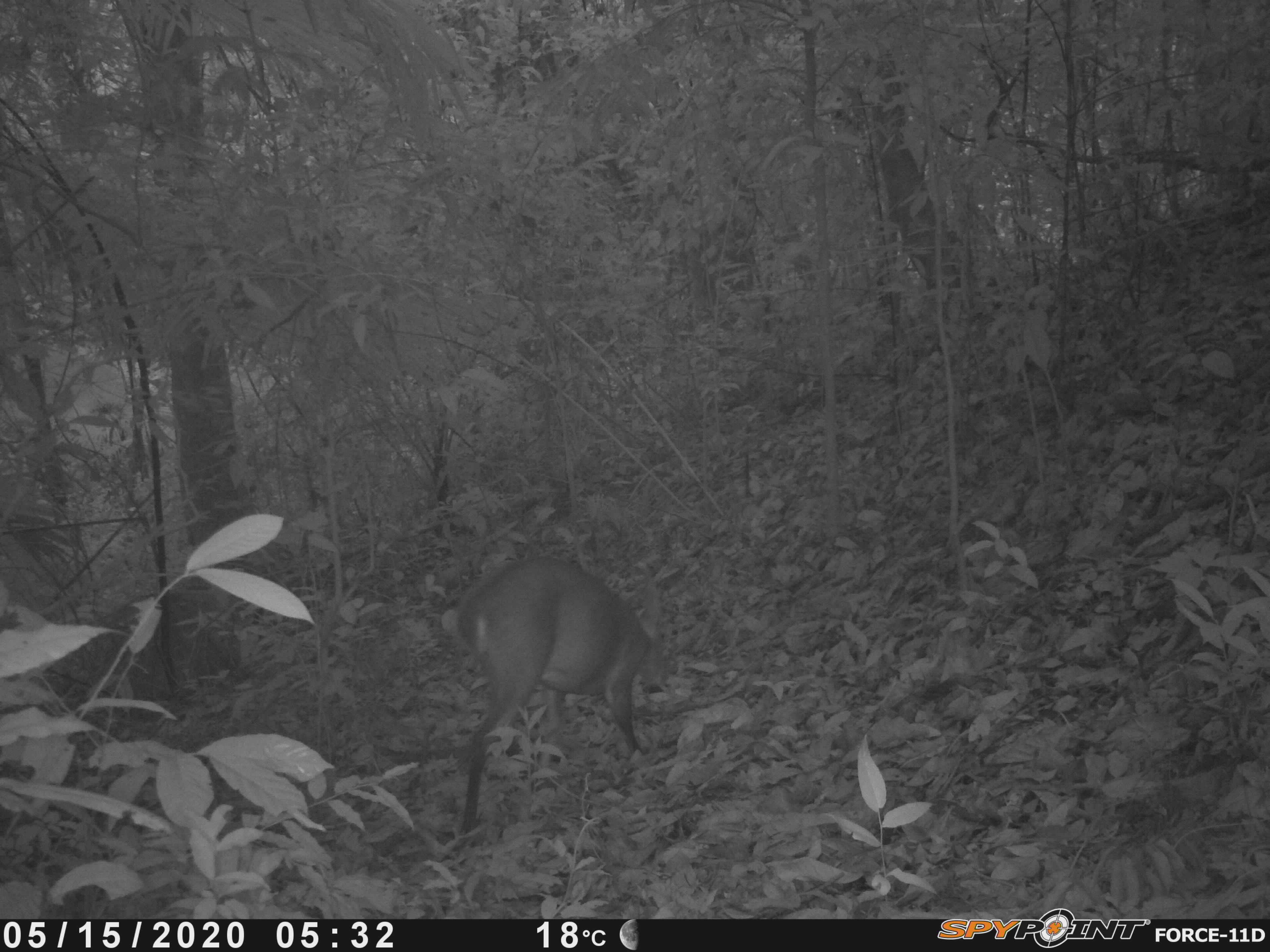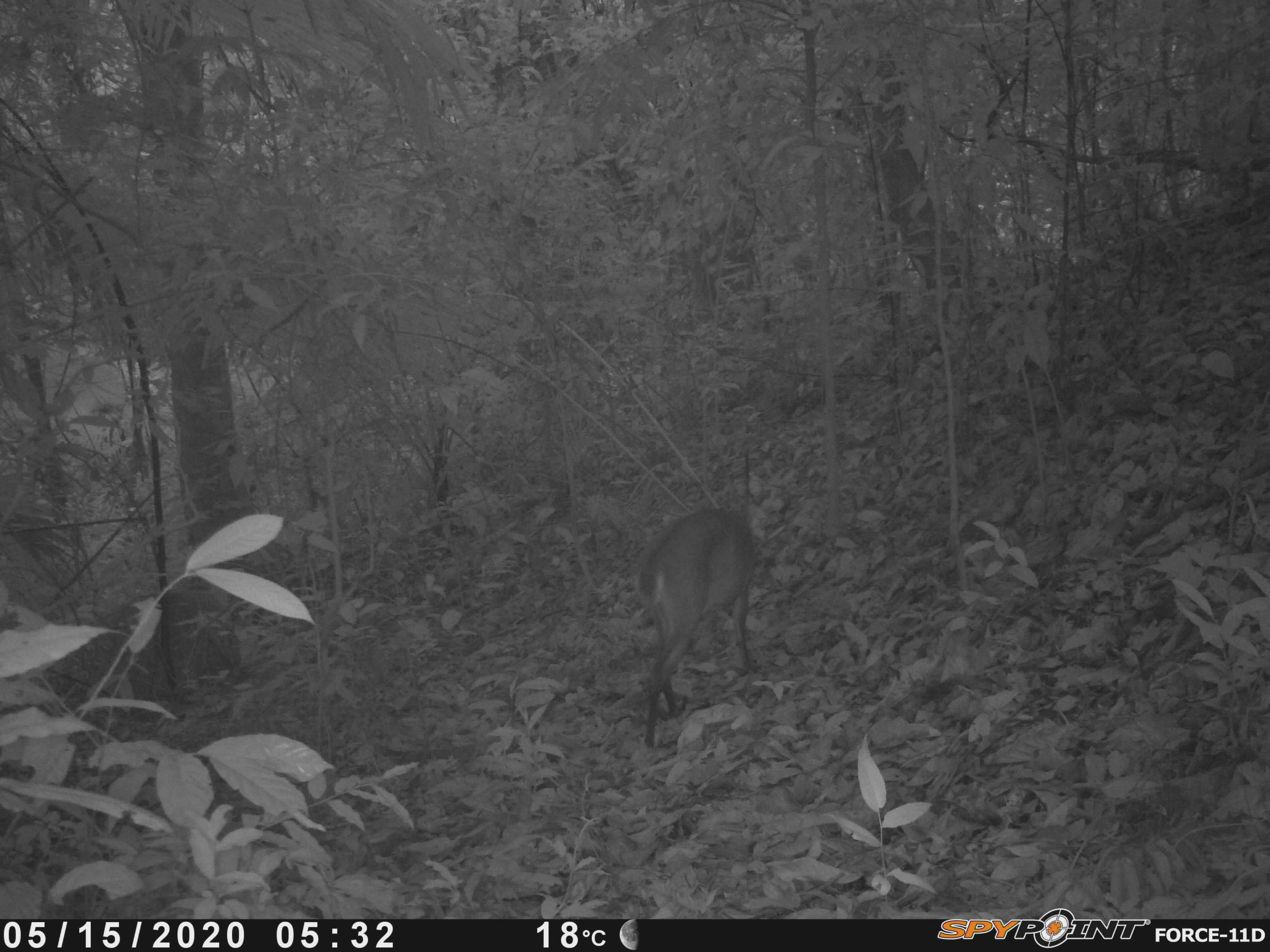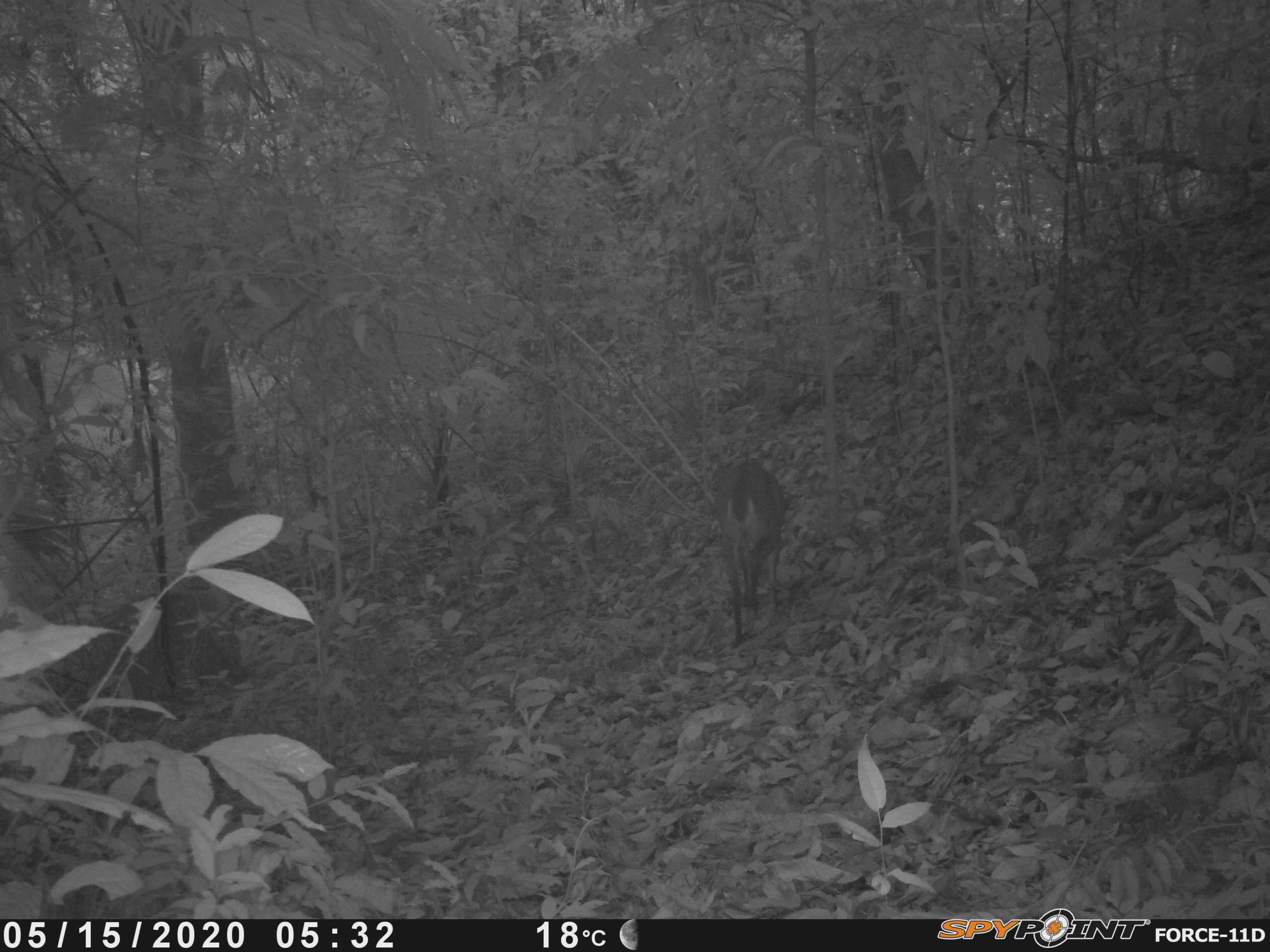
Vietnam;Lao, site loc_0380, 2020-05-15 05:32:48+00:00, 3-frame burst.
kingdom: Animalia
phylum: Chordata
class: Mammalia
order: Artiodactyla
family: Cervidae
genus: Muntiacus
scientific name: Muntiacus vuquangensis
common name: large-antlered muntjac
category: large antlered muntjac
Large antlered muntjac (large-antlered muntjac) (Muntiacus vuquangensis). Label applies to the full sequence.